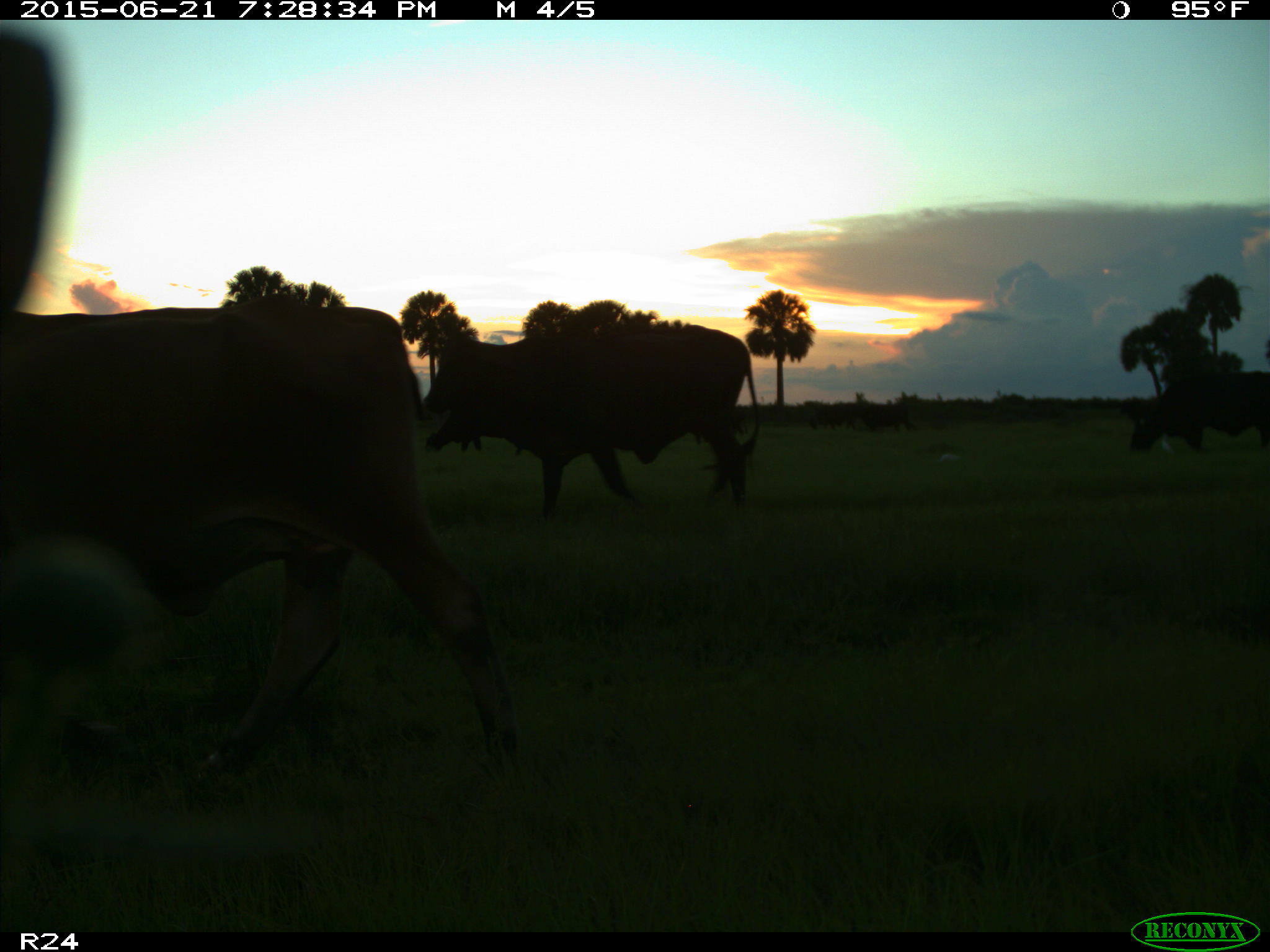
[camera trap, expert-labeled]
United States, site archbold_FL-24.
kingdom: Animalia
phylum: Chordata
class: Mammalia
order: Artiodactyla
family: Bovidae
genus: Bos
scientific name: Bos taurus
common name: domestic cow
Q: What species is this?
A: Bos taurus (domestic cow).